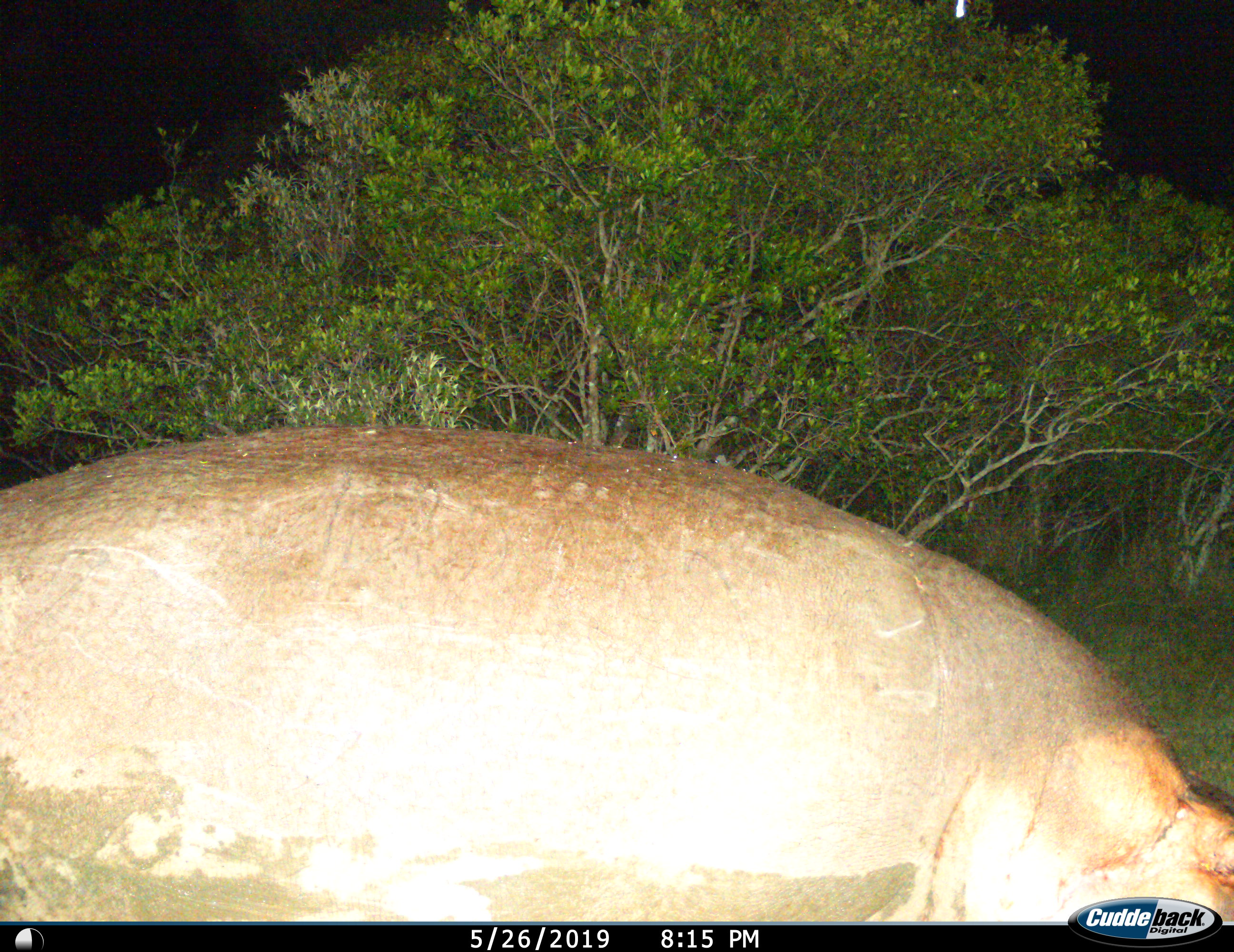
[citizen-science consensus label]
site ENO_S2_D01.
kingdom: Animalia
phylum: Chordata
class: Mammalia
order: Artiodactyla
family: Hippopotamidae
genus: Hippopotamus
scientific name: Hippopotamus amphibius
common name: hippopotamus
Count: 1.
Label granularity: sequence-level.